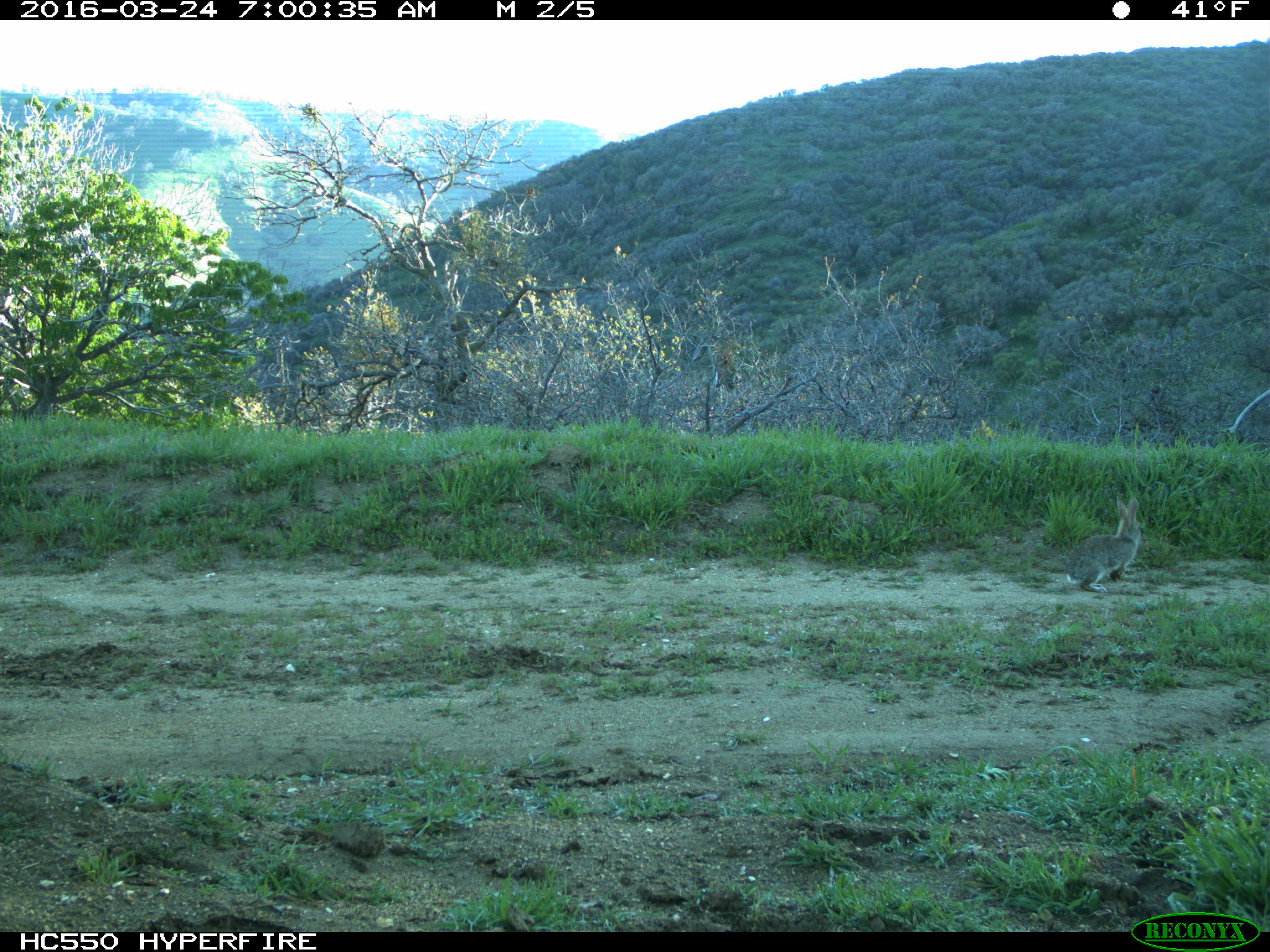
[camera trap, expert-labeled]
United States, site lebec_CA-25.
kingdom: Animalia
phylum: Chordata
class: Mammalia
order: Lagomorpha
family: Leporidae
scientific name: Leporidae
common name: rabbits and hares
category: unidentified rabbit